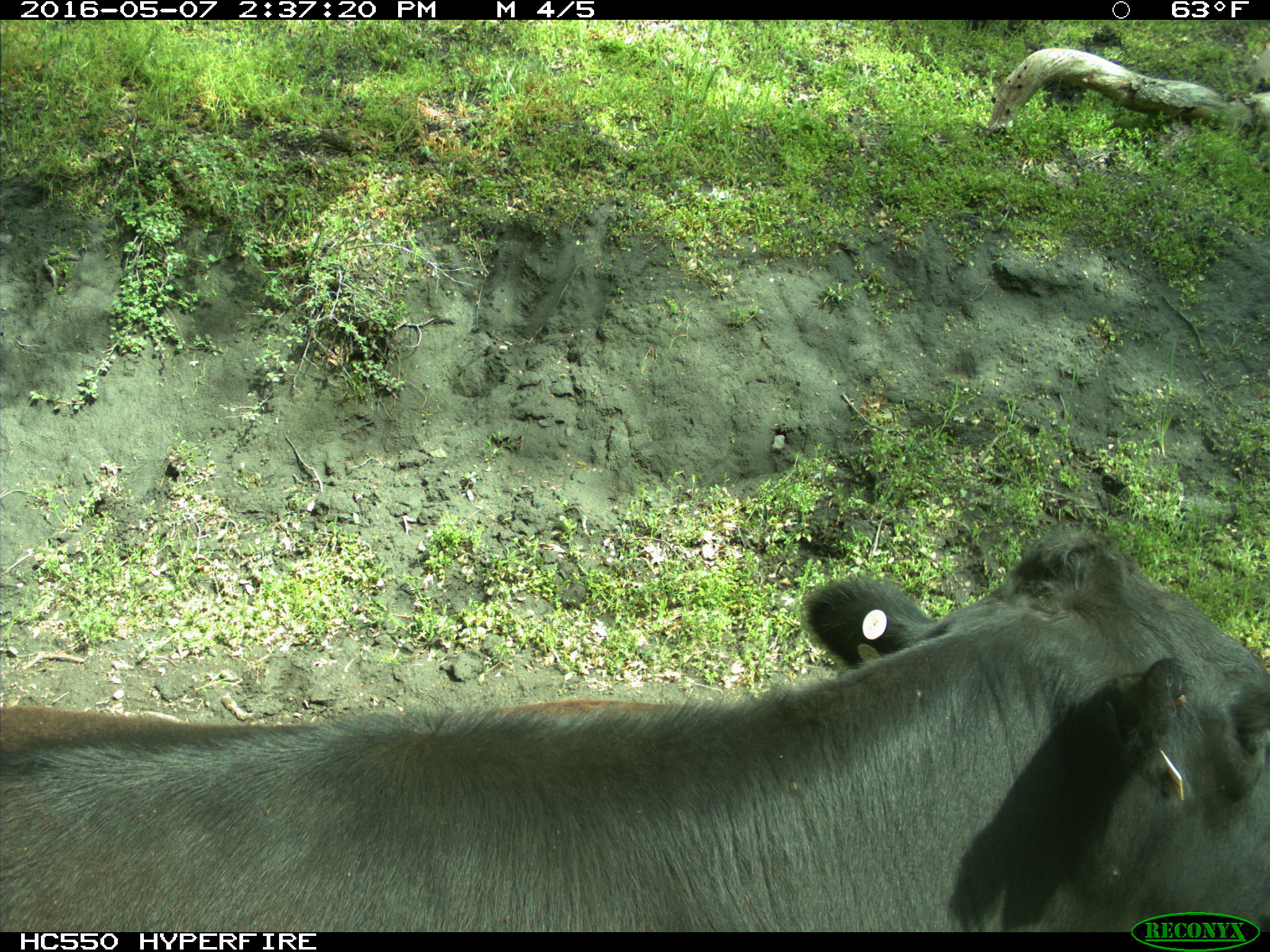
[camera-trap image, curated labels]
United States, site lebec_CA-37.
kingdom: Animalia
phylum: Chordata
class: Mammalia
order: Artiodactyla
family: Bovidae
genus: Bos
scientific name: Bos taurus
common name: domestic cow